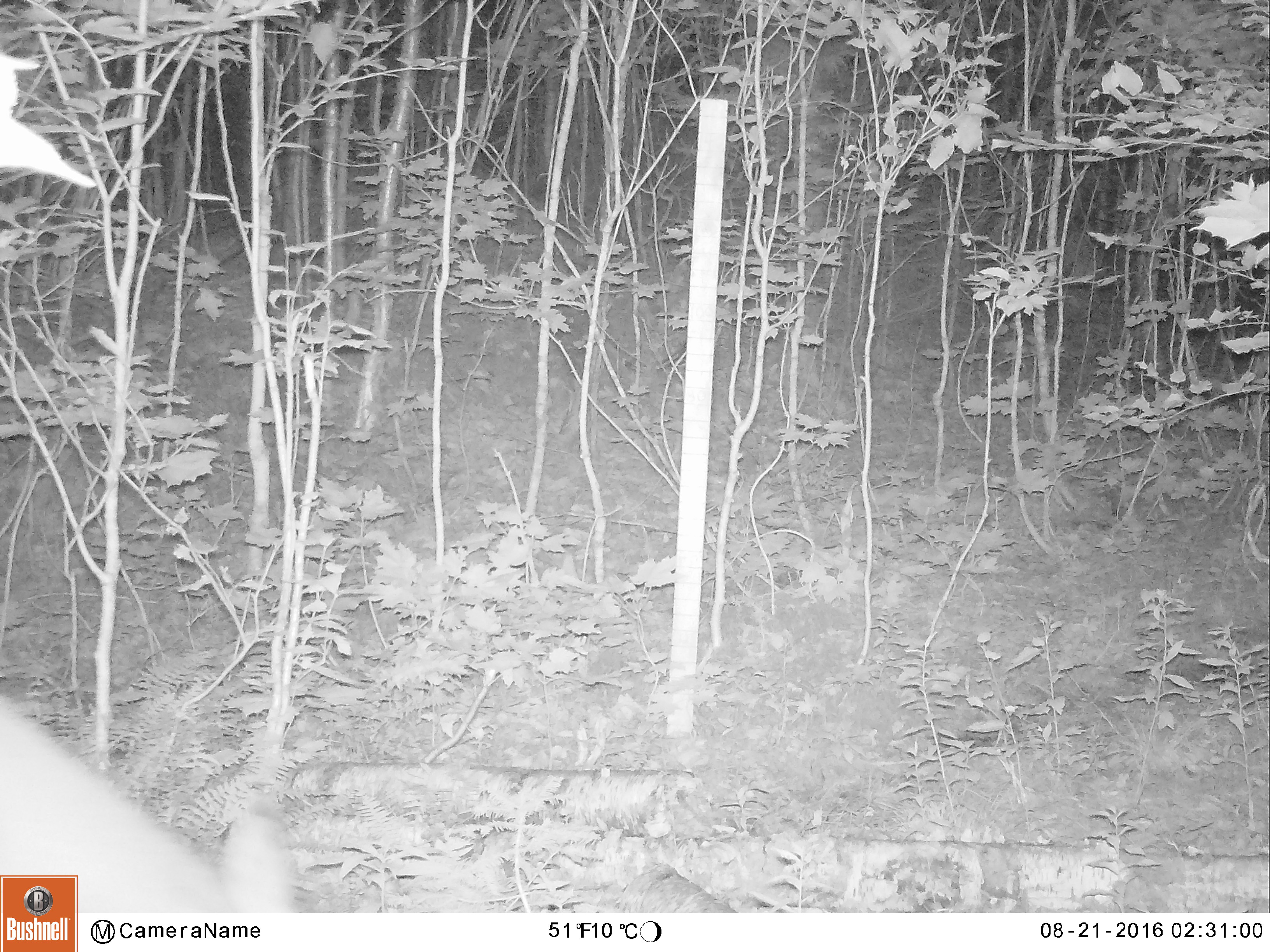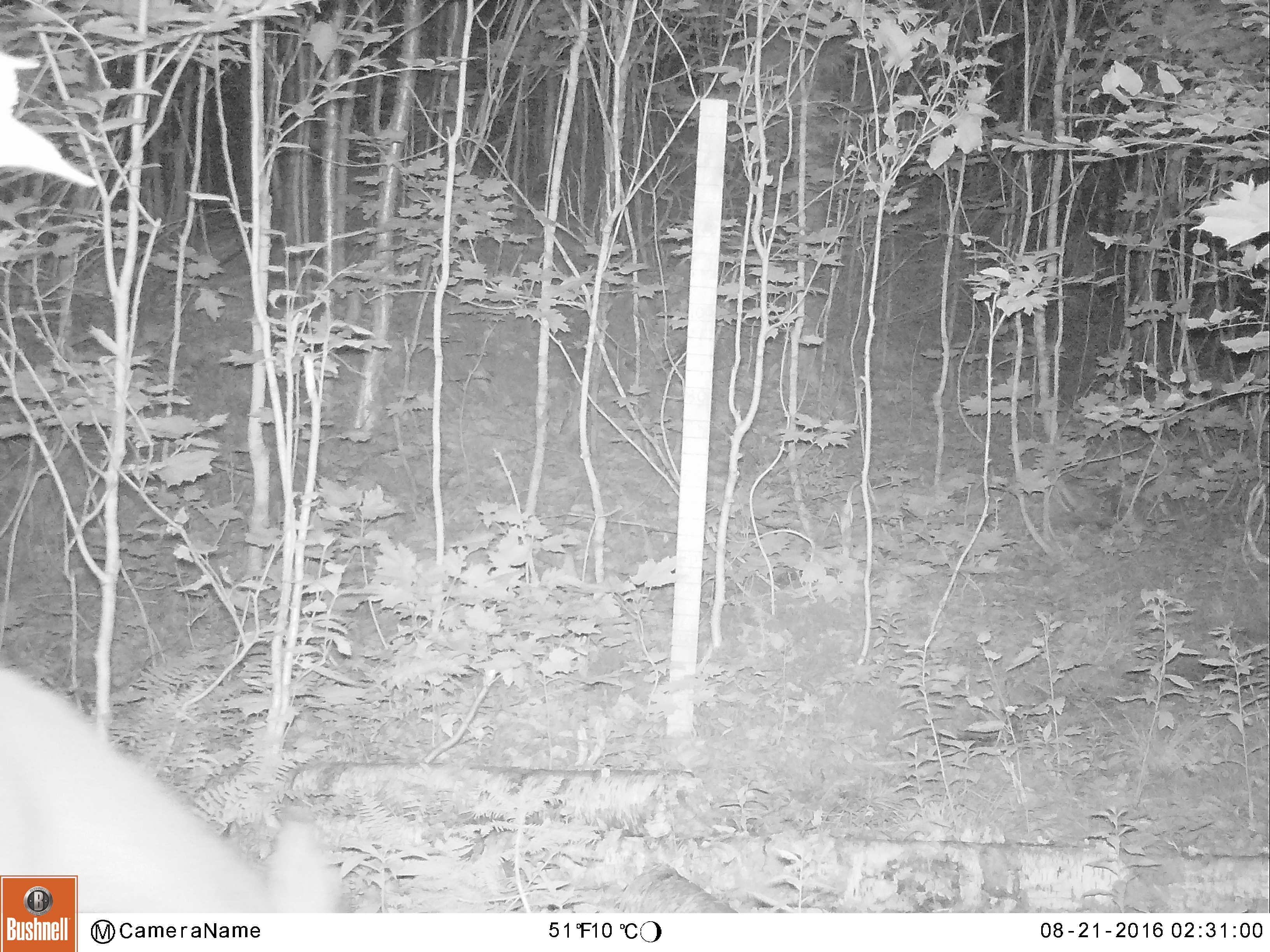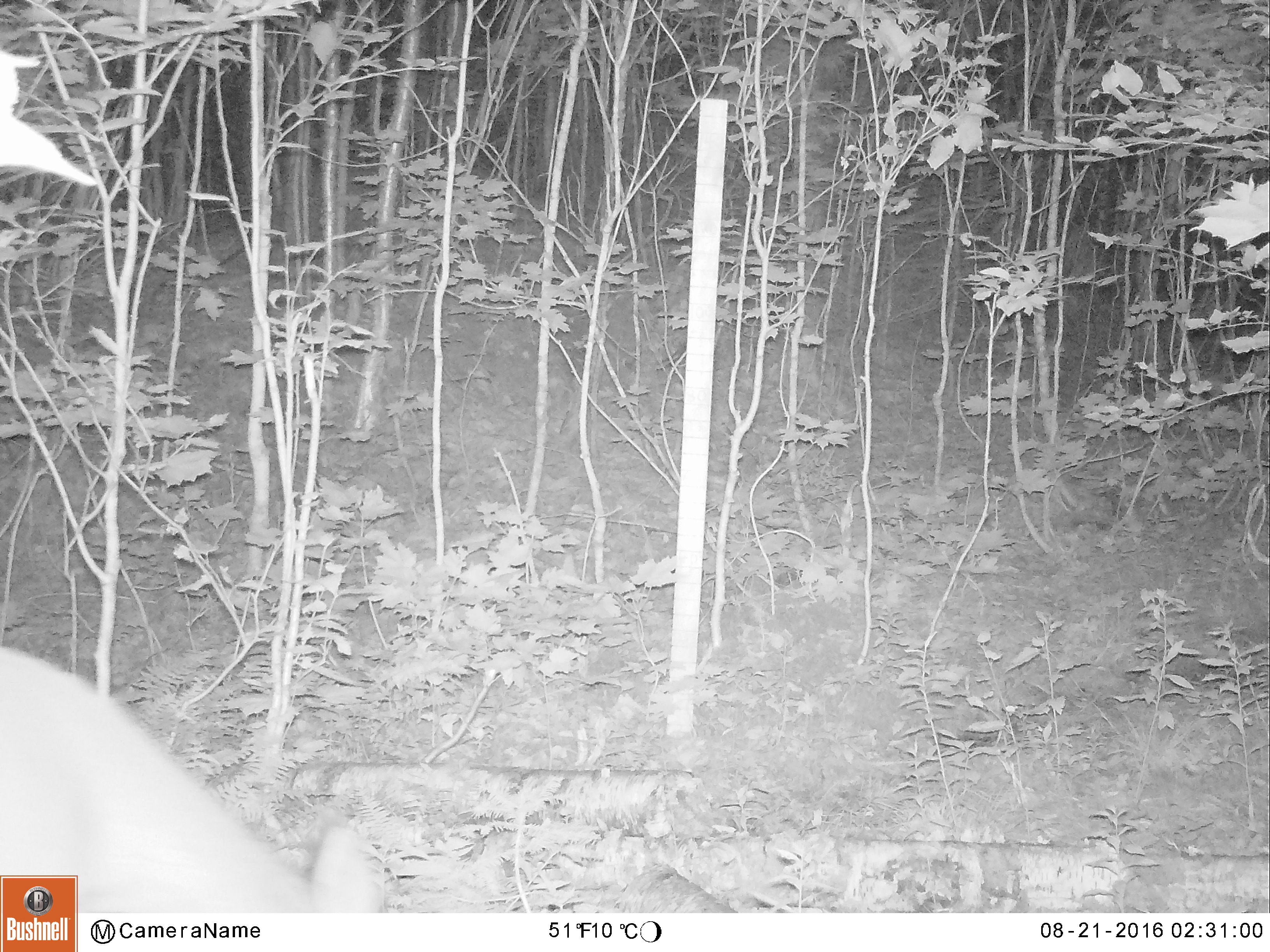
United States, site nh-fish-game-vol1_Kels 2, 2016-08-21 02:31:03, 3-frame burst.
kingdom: Animalia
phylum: Chordata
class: Mammalia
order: Artiodactyla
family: Cervidae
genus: Odocoileus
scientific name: Odocoileus virginianus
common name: white-tailed deer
White-tailed deer (Odocoileus virginianus).